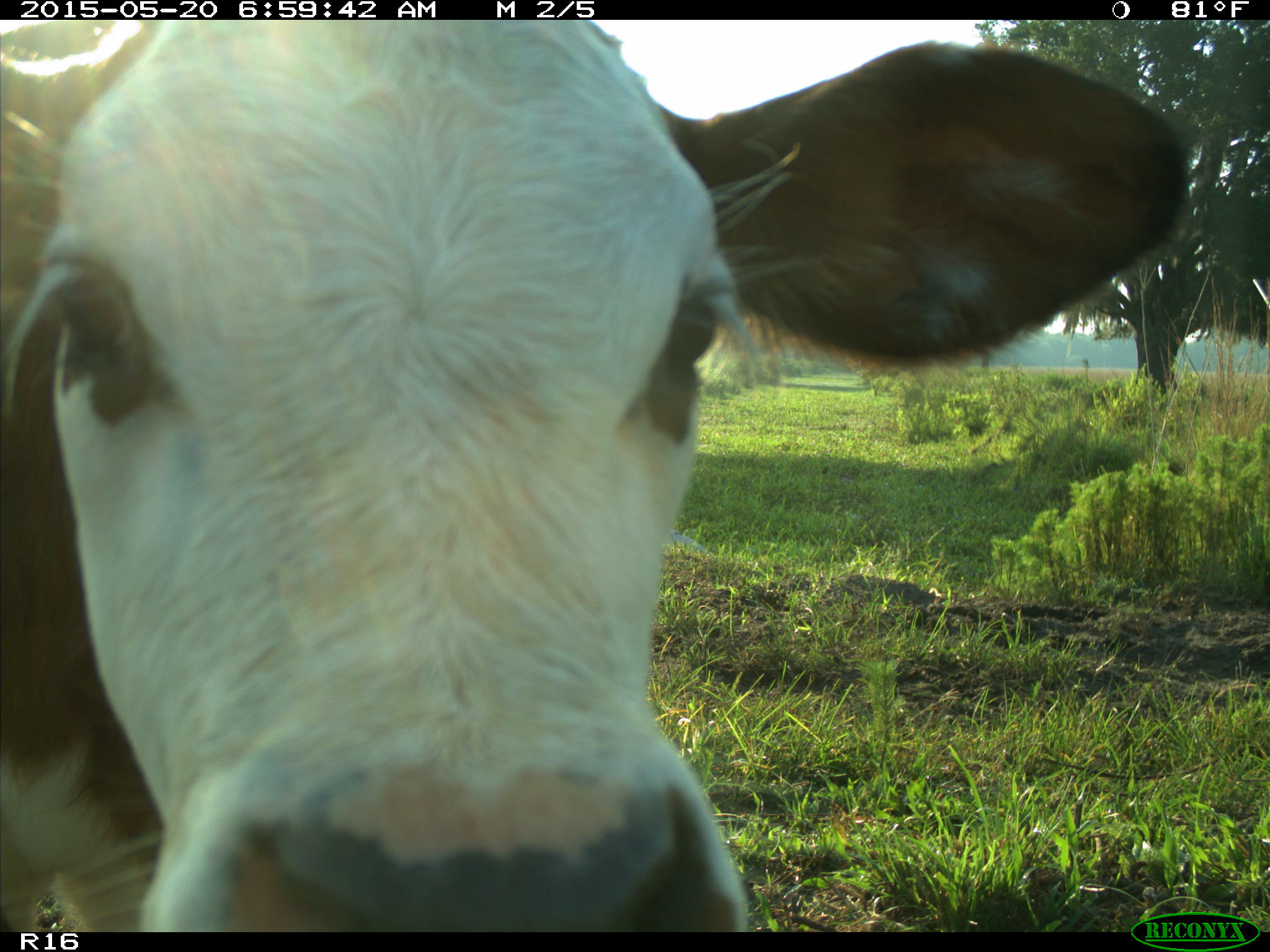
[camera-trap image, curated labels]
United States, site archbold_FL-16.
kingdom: Animalia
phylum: Chordata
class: Mammalia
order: Artiodactyla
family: Bovidae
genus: Bos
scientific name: Bos taurus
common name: domestic cow